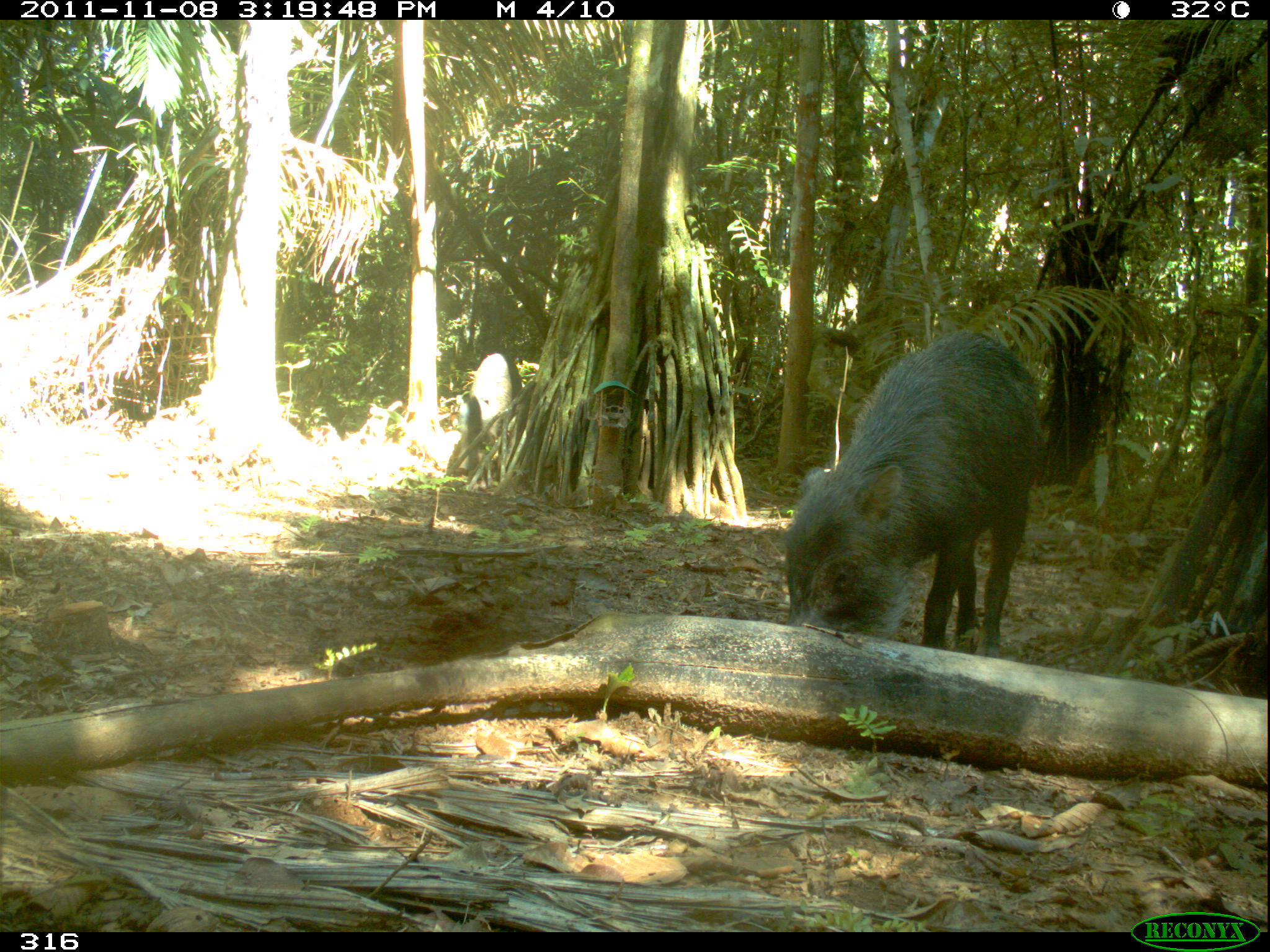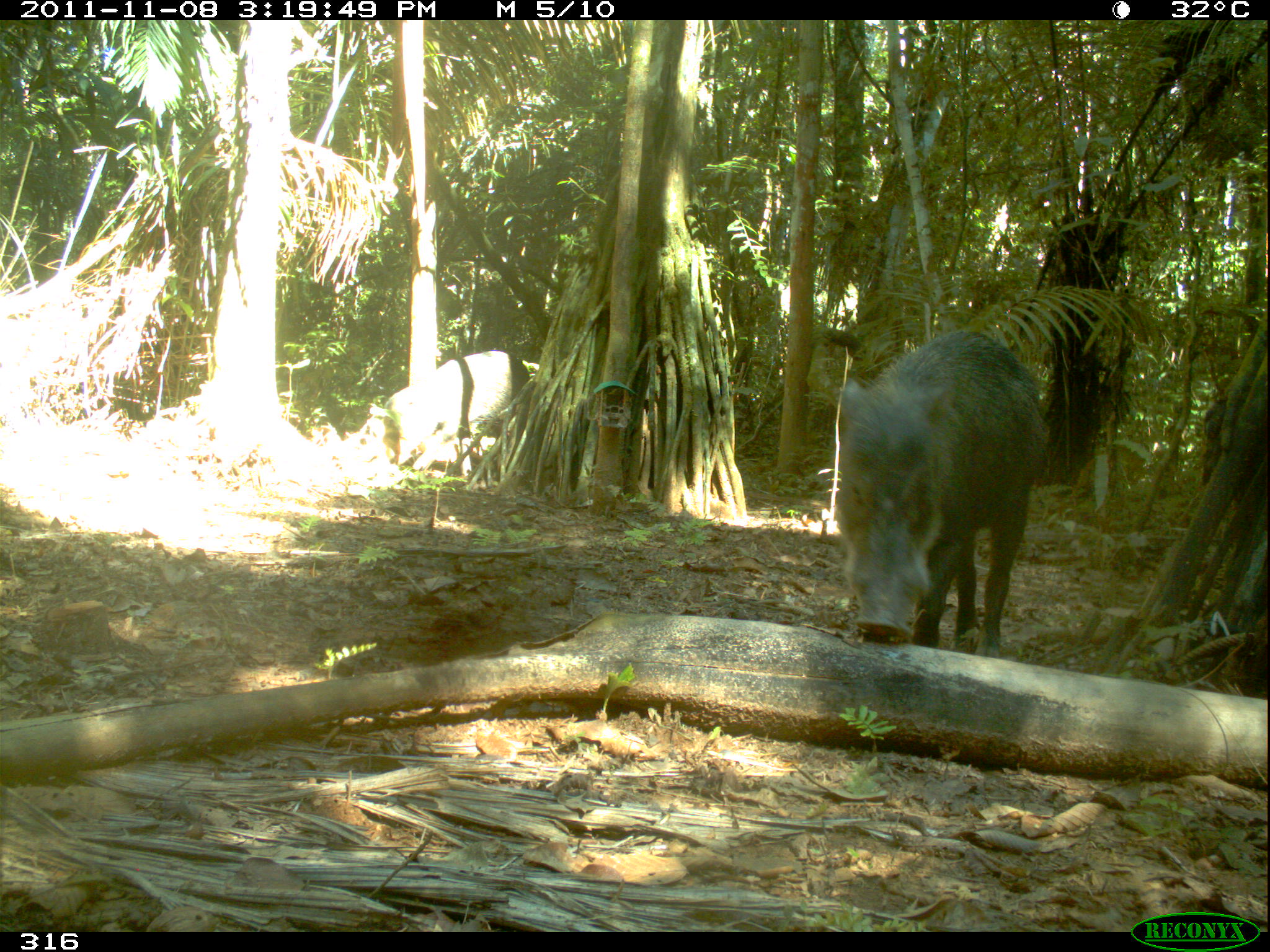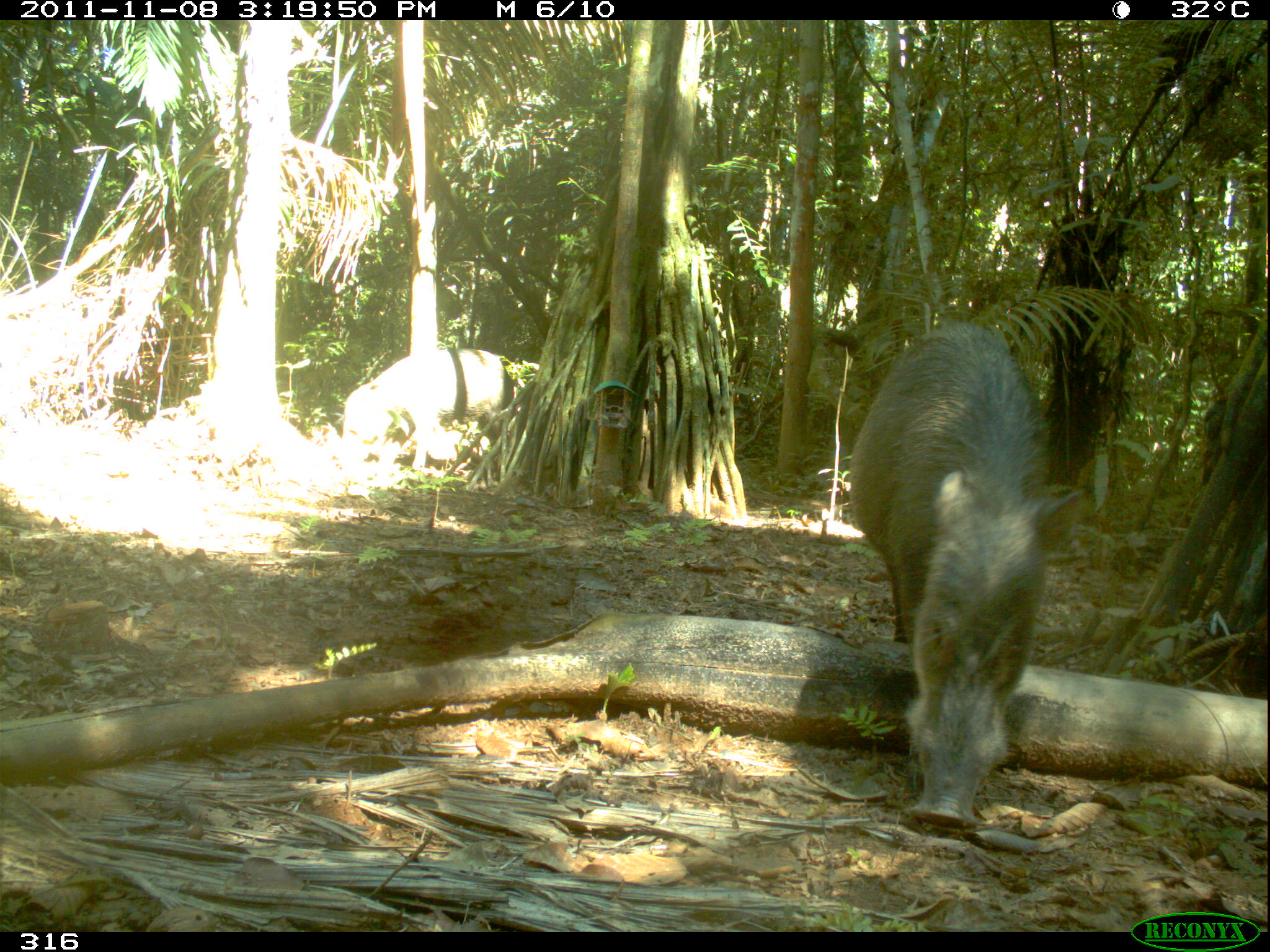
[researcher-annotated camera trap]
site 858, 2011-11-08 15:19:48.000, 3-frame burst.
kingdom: Animalia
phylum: Chordata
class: Mammalia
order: Artiodactyla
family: Tayassuidae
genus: Tayassu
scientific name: Tayassu pecari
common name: white-lipped peccary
Tayassu pecari (white-lipped peccary).